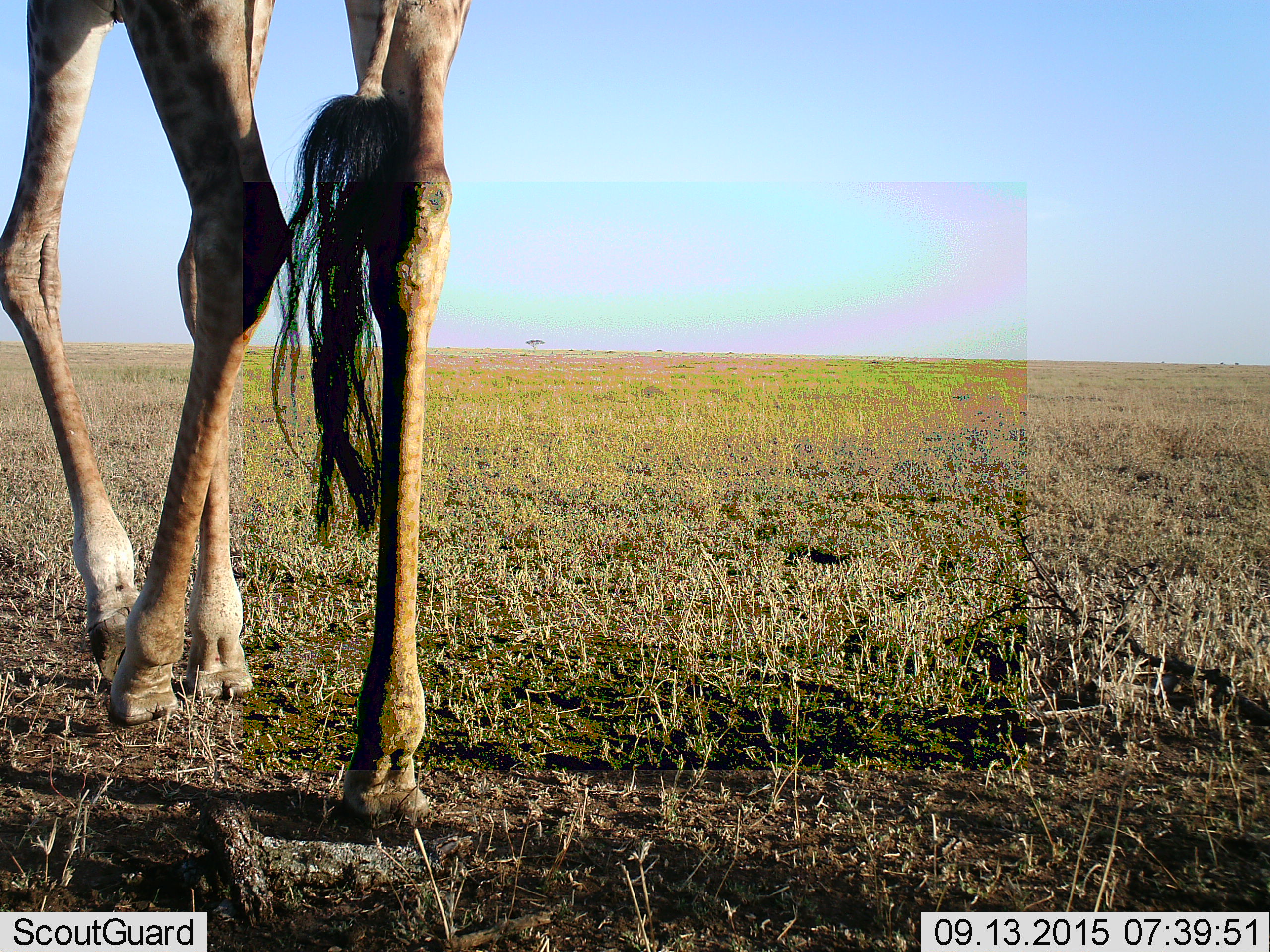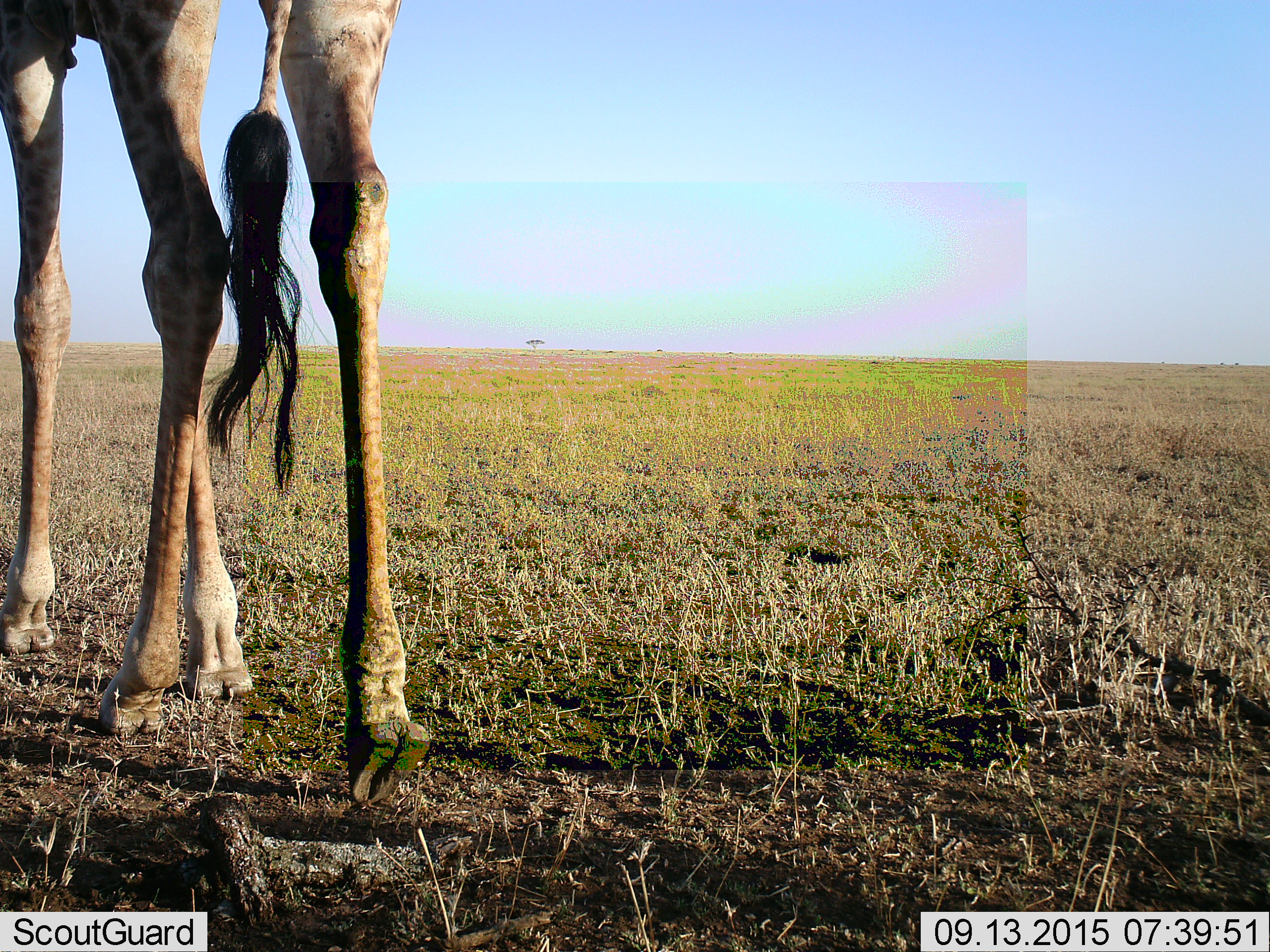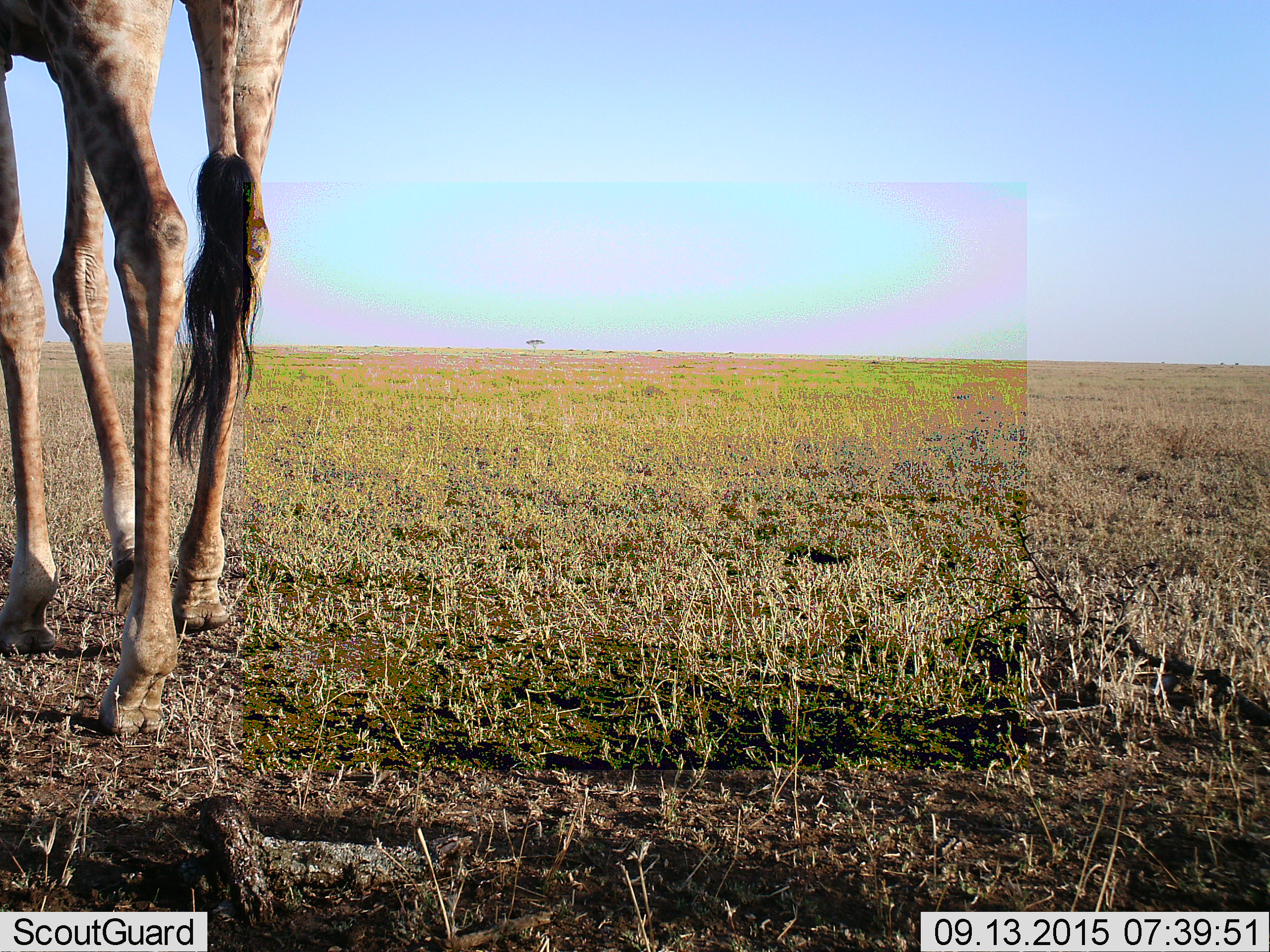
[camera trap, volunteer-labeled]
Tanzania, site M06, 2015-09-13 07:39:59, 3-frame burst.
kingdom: Animalia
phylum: Chordata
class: Mammalia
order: Artiodactyla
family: Giraffidae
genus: Giraffa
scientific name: Giraffa camelopardalis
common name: giraffe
Giraffe (Giraffa camelopardalis), count 1. Behavior (volunteer vote fractions): standing 25%, resting 12%, moving 62%, interacting 0%. Young present (vote fraction): 0%. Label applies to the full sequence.